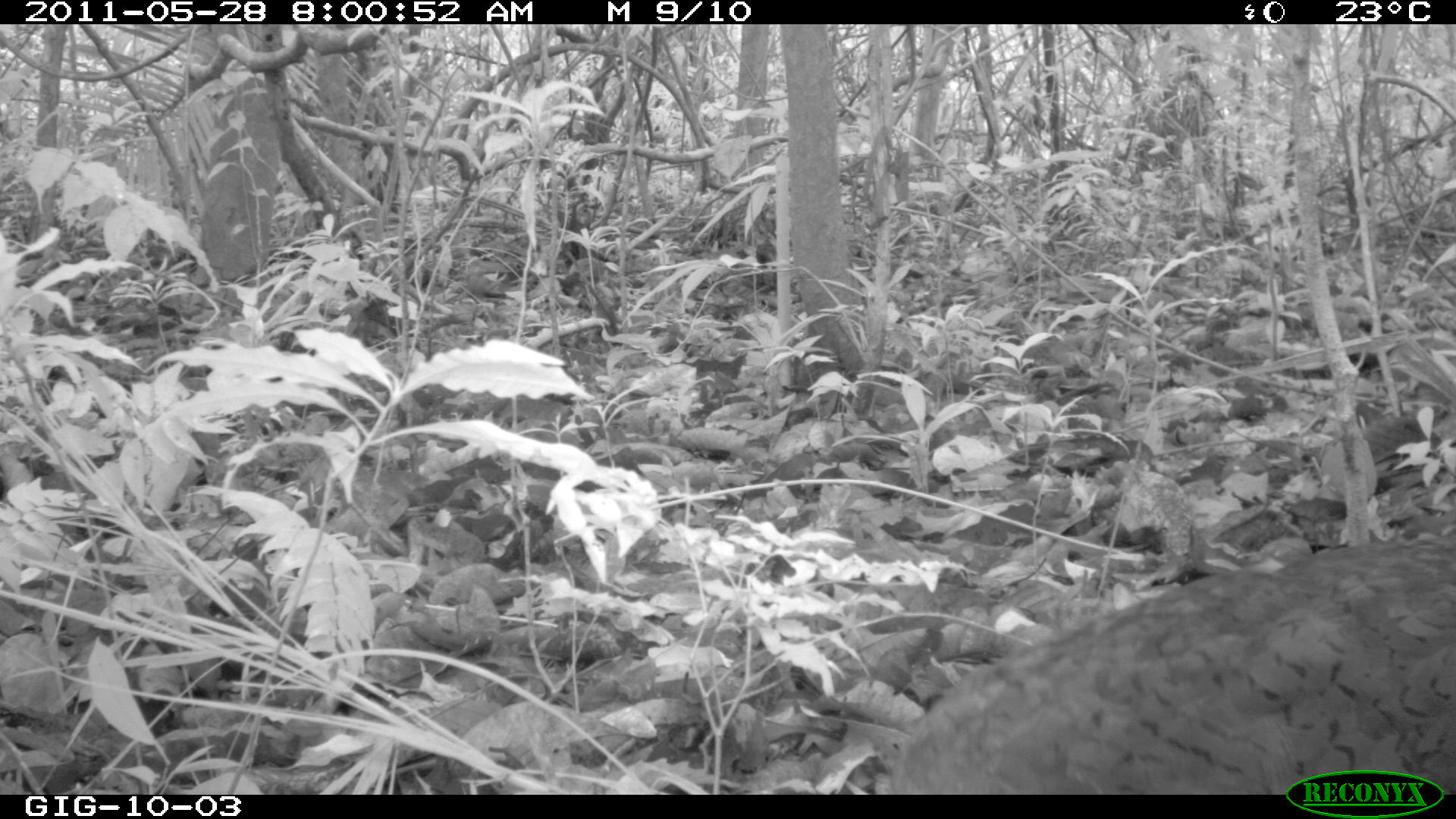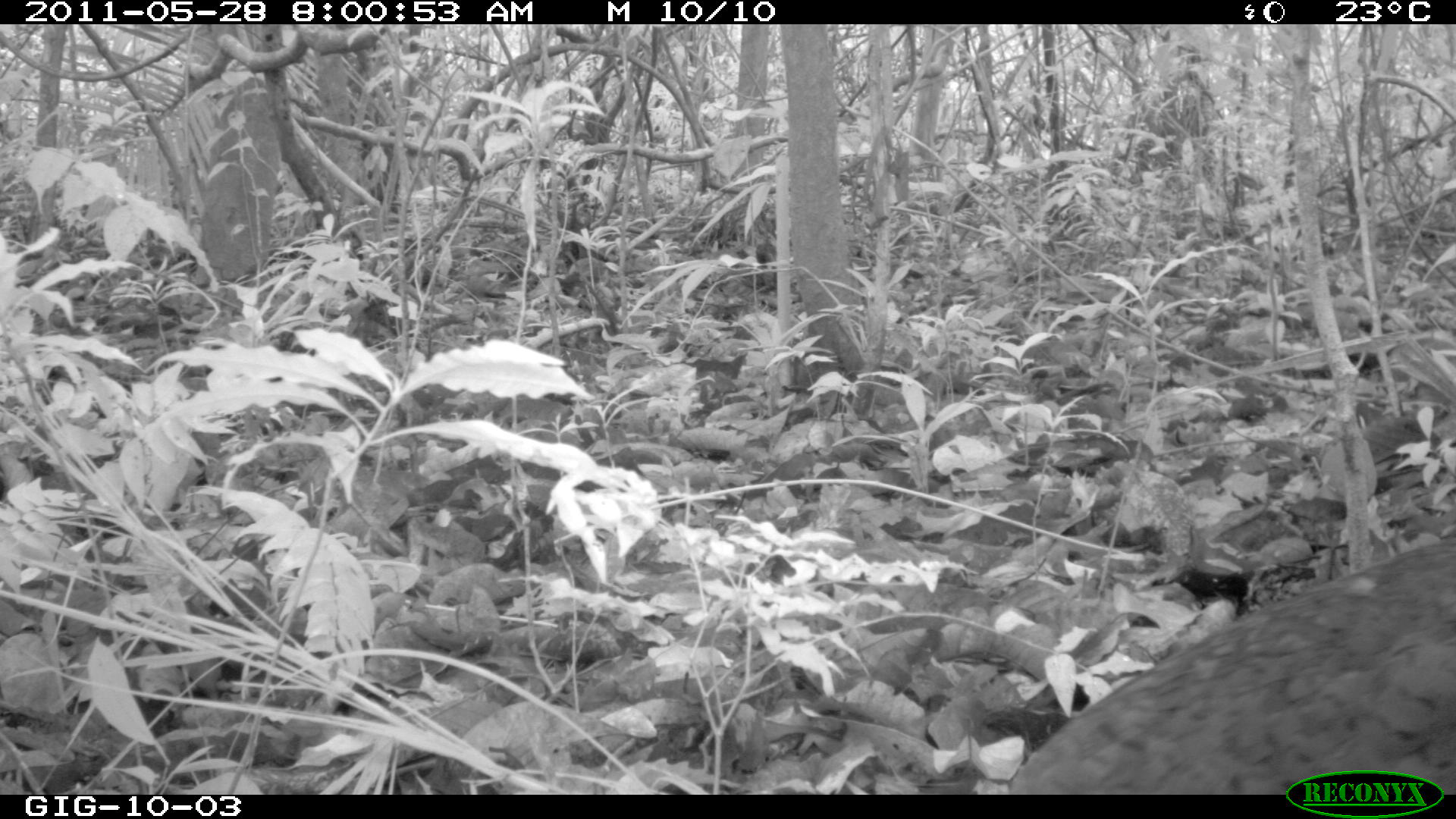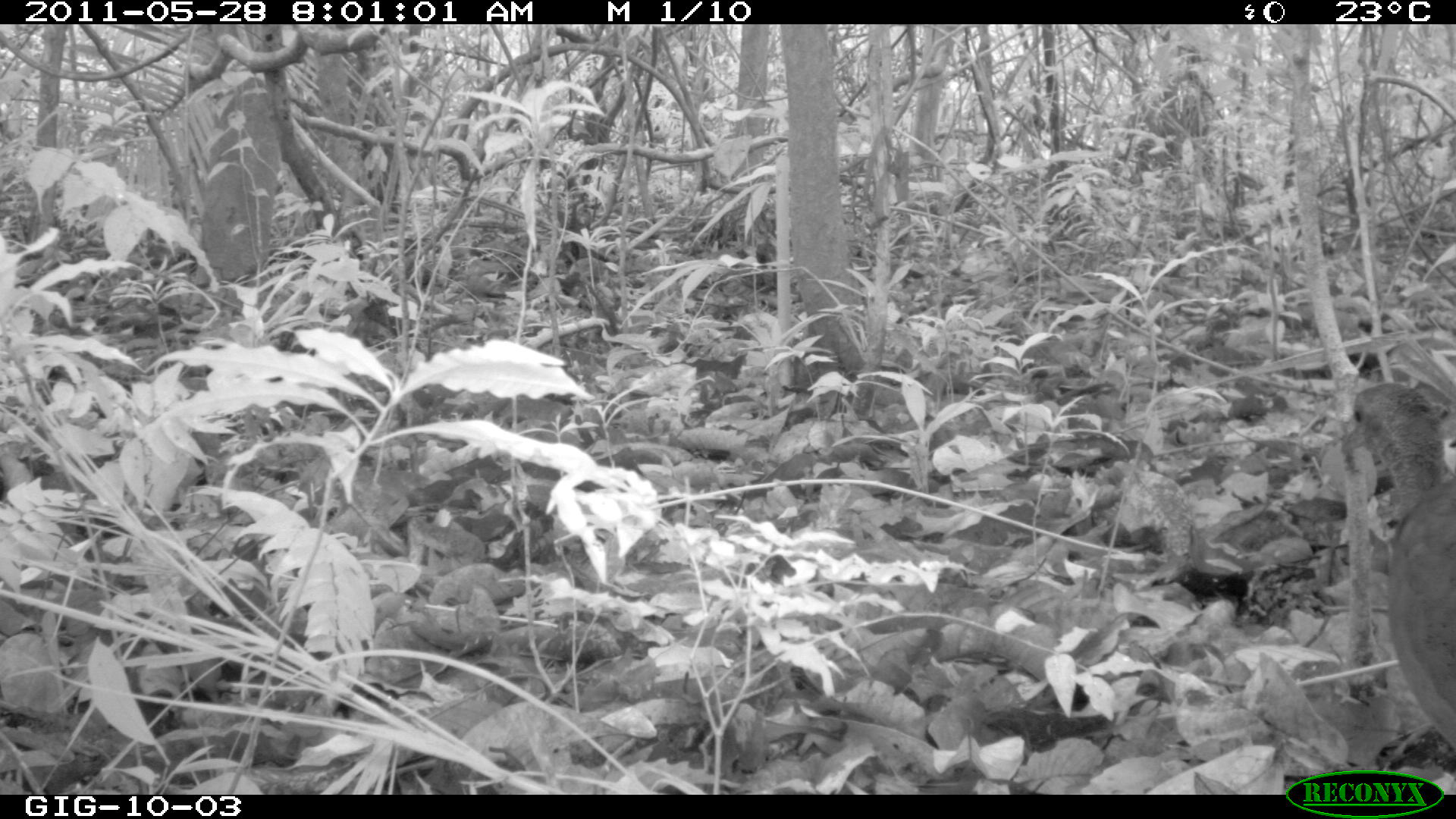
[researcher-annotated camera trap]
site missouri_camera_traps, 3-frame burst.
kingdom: Animalia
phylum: Chordata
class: Aves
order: Tinamiformes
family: Tinamidae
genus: Tinamus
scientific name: Tinamus major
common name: great tinamou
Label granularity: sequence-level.